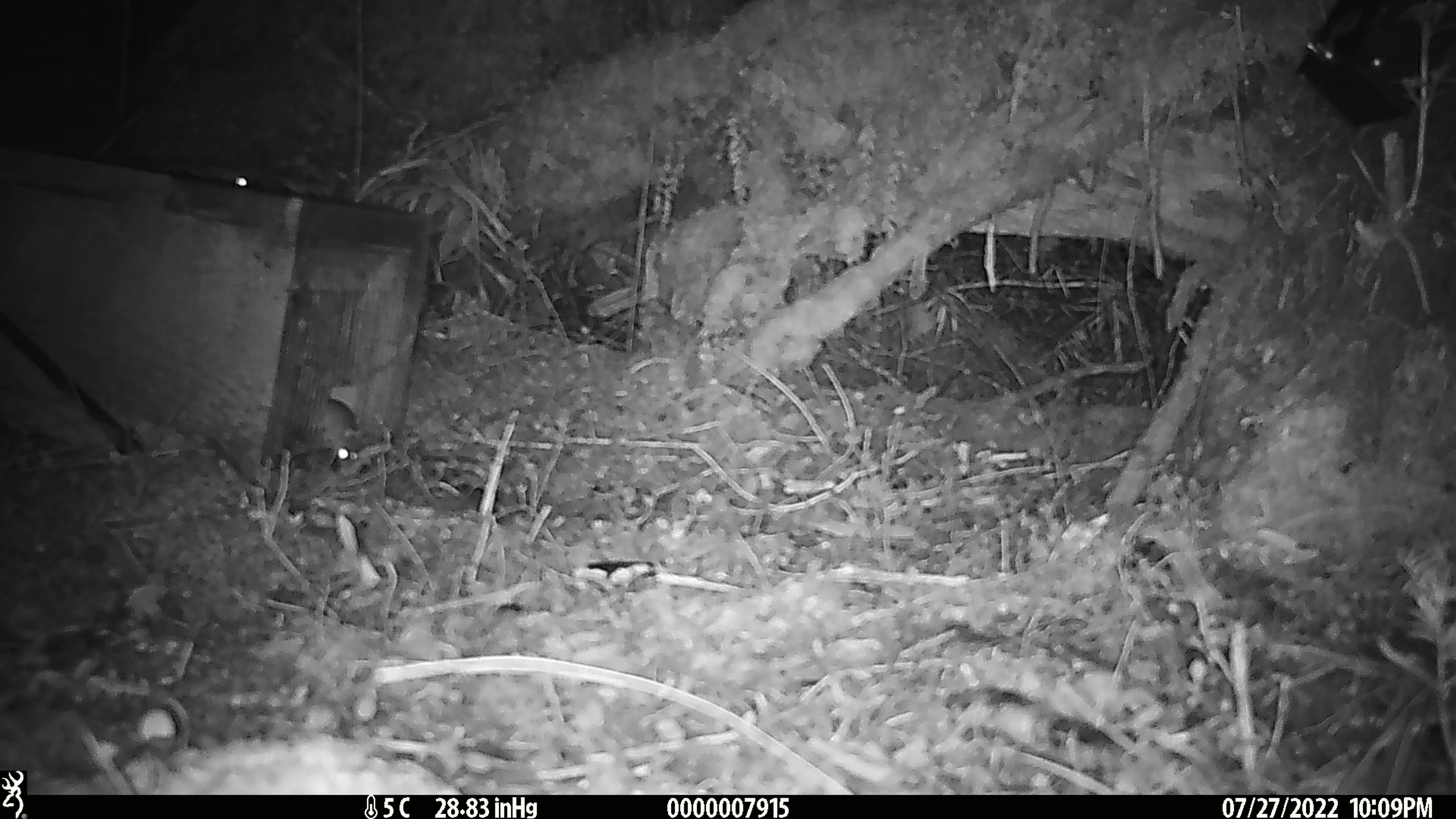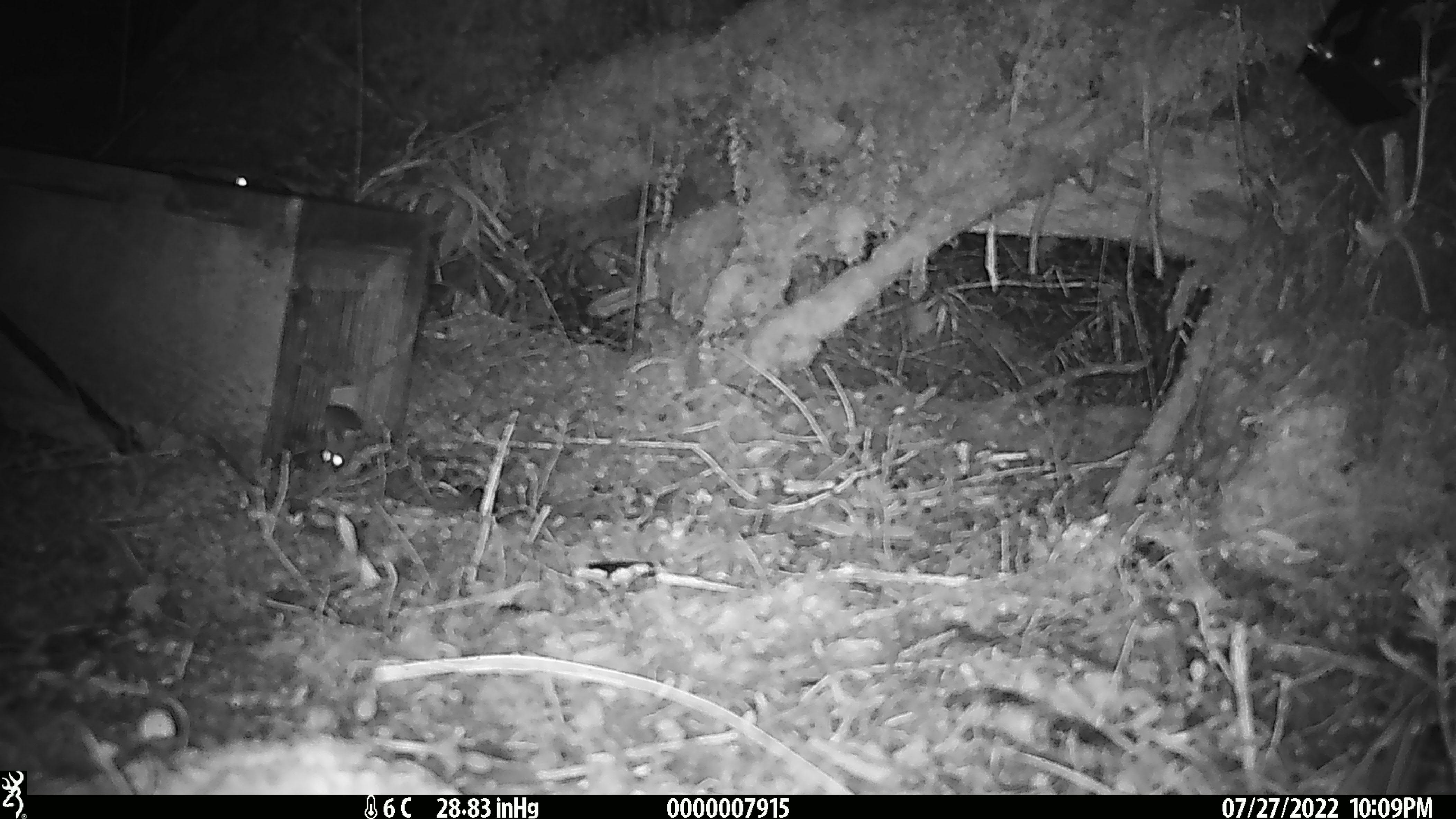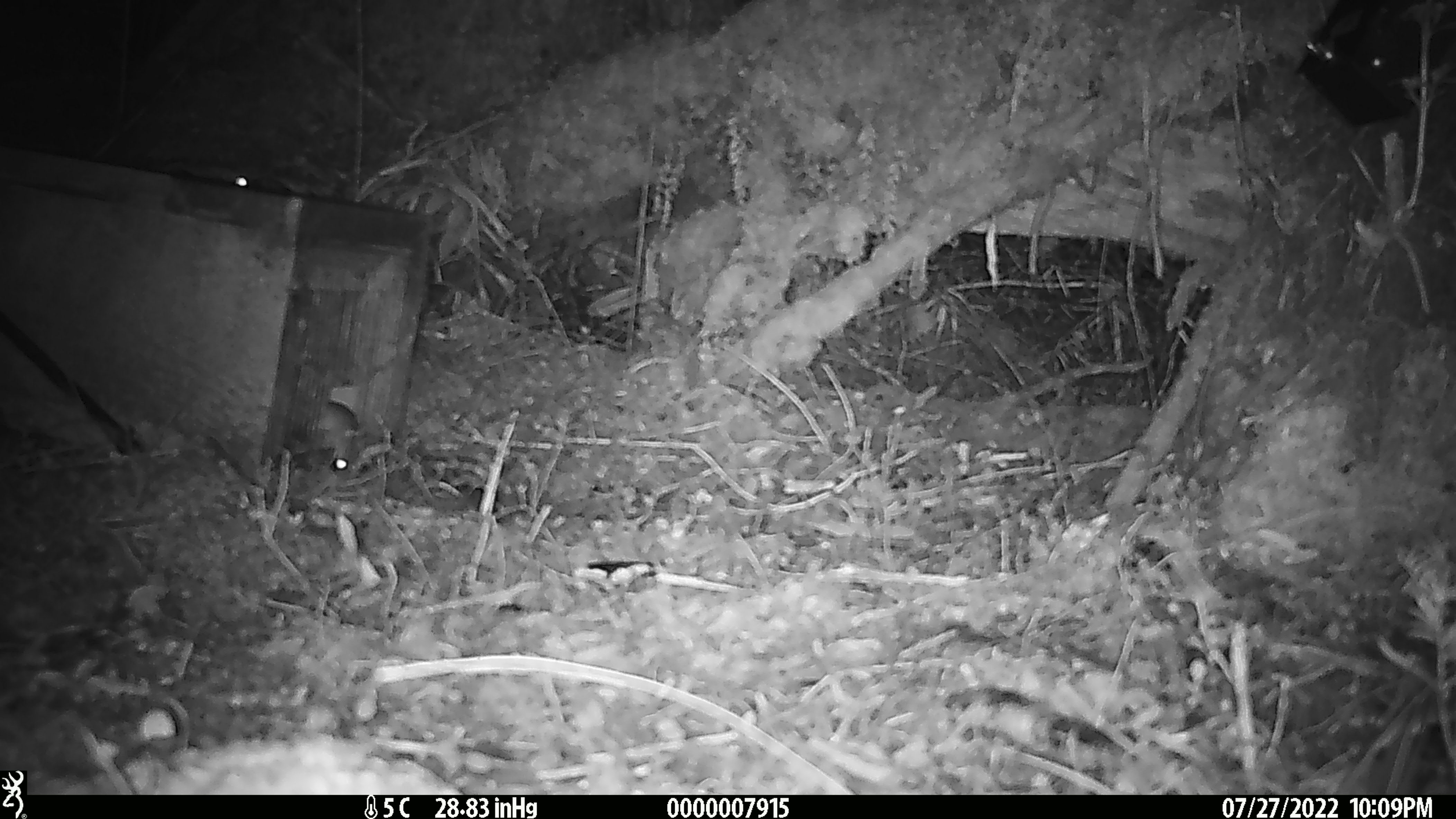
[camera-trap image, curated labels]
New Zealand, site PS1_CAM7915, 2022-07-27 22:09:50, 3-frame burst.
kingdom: Animalia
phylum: Chordata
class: Mammalia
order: Rodentia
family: Muridae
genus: Mus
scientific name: Mus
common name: mouse